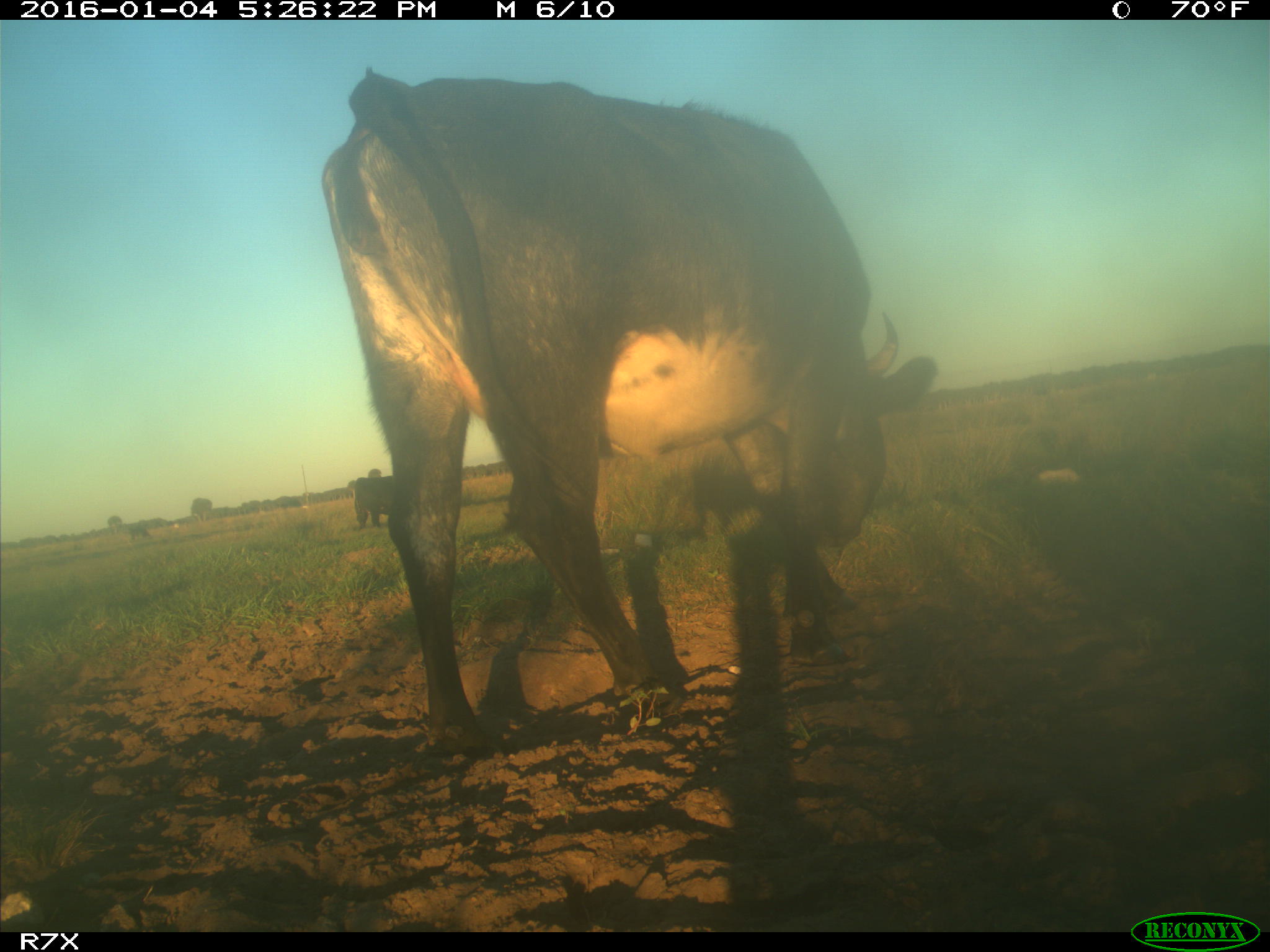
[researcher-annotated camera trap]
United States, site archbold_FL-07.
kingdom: Animalia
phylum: Chordata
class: Mammalia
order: Artiodactyla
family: Bovidae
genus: Bos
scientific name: Bos taurus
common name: domestic cow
Bos taurus (domestic cow).